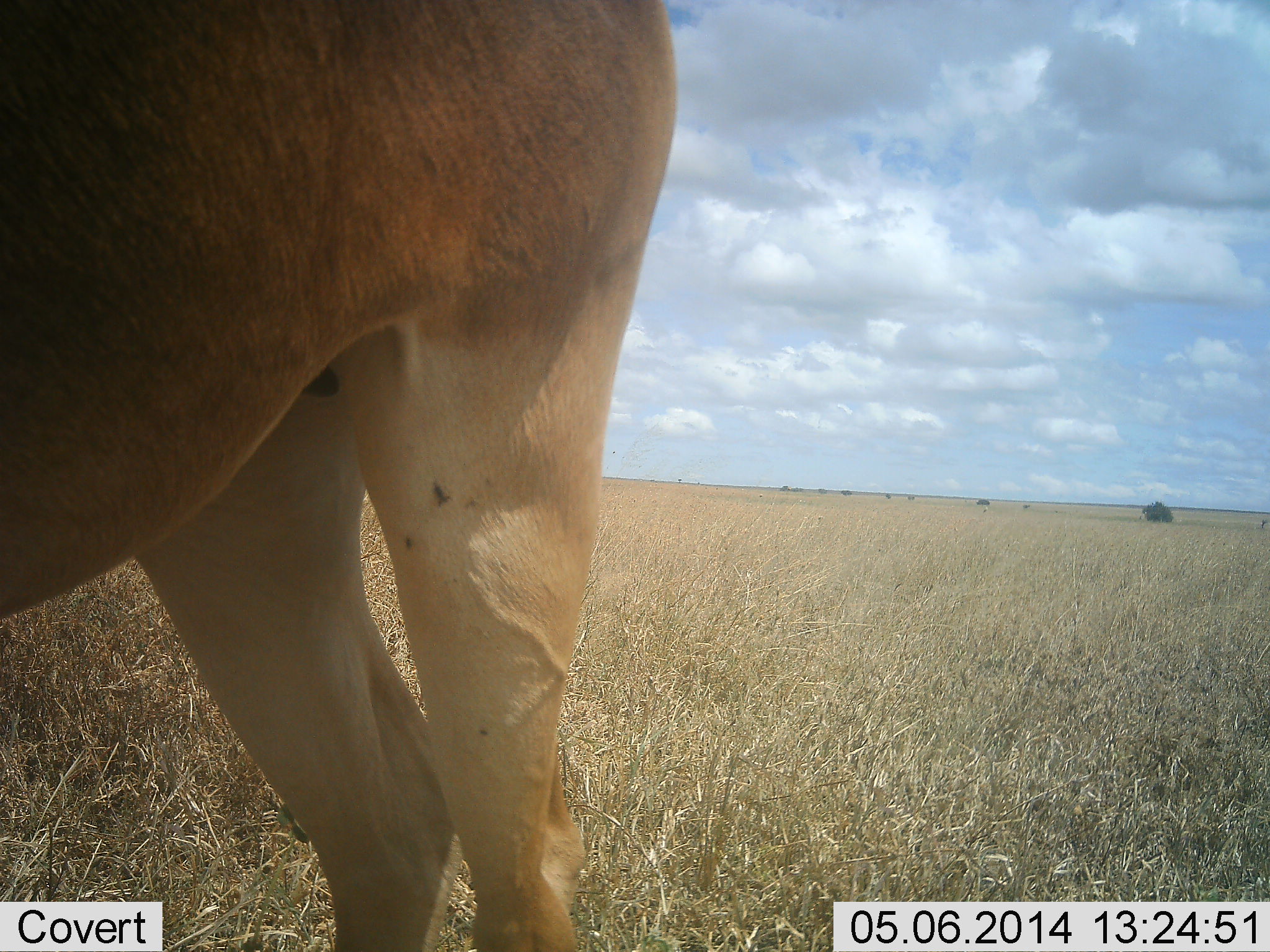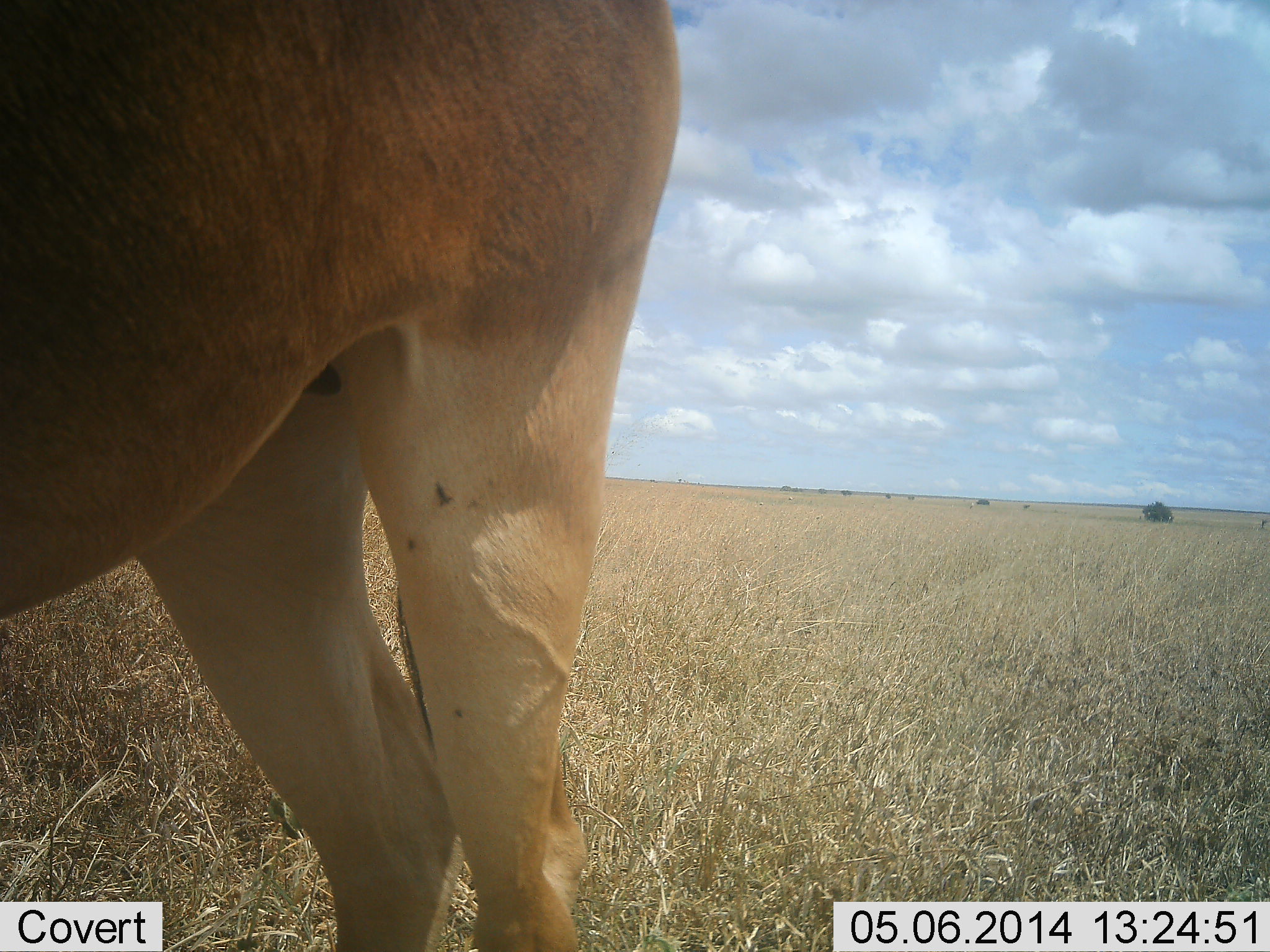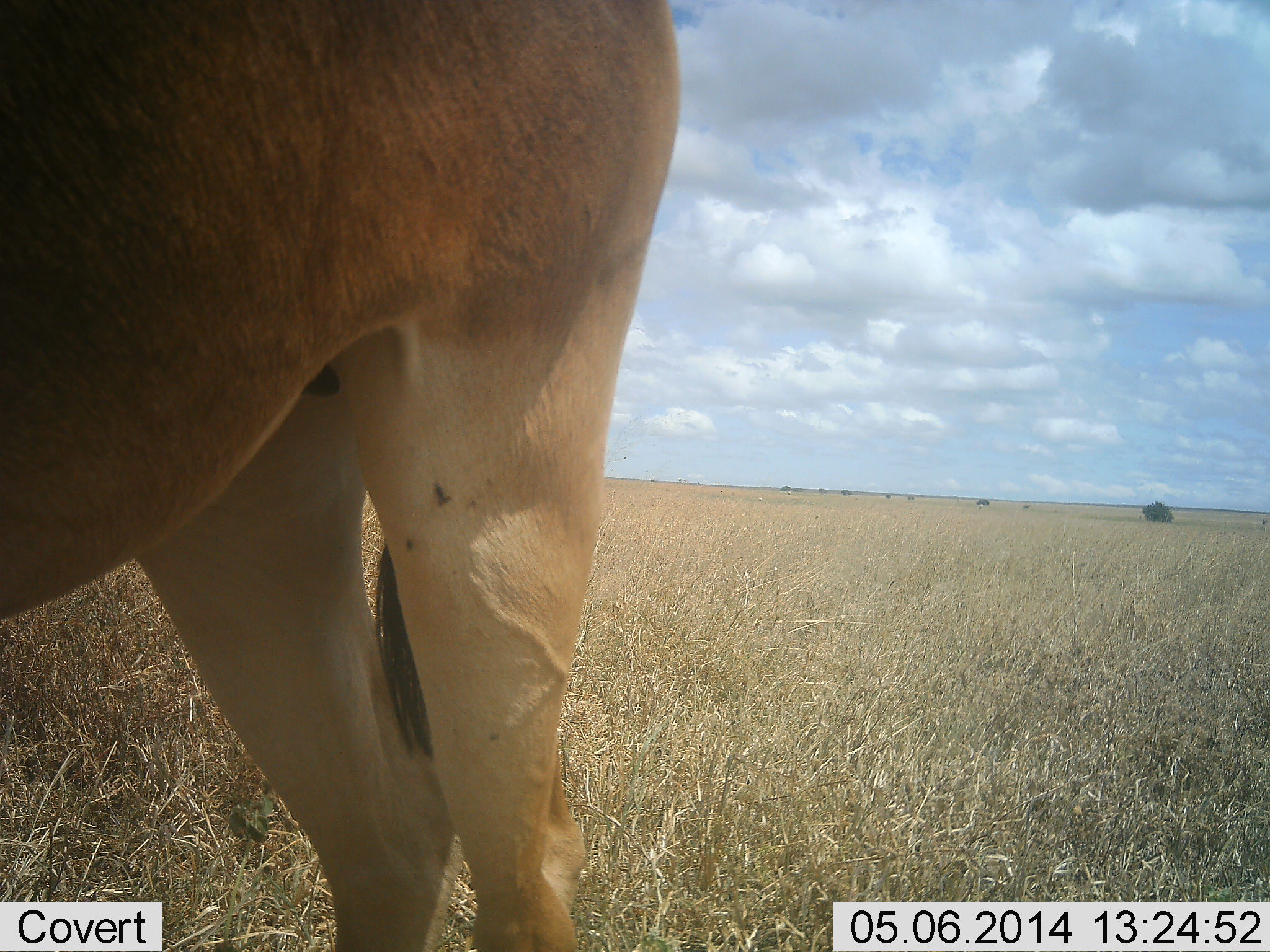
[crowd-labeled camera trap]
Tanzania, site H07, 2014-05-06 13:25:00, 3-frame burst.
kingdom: Animalia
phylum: Chordata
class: Mammalia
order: Artiodactyla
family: Bovidae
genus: Alcelaphus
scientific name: Alcelaphus buselaphus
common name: hartebeest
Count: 1.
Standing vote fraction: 100%.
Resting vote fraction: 0%.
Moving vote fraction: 0%.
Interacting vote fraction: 0%.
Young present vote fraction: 0%.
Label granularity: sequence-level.